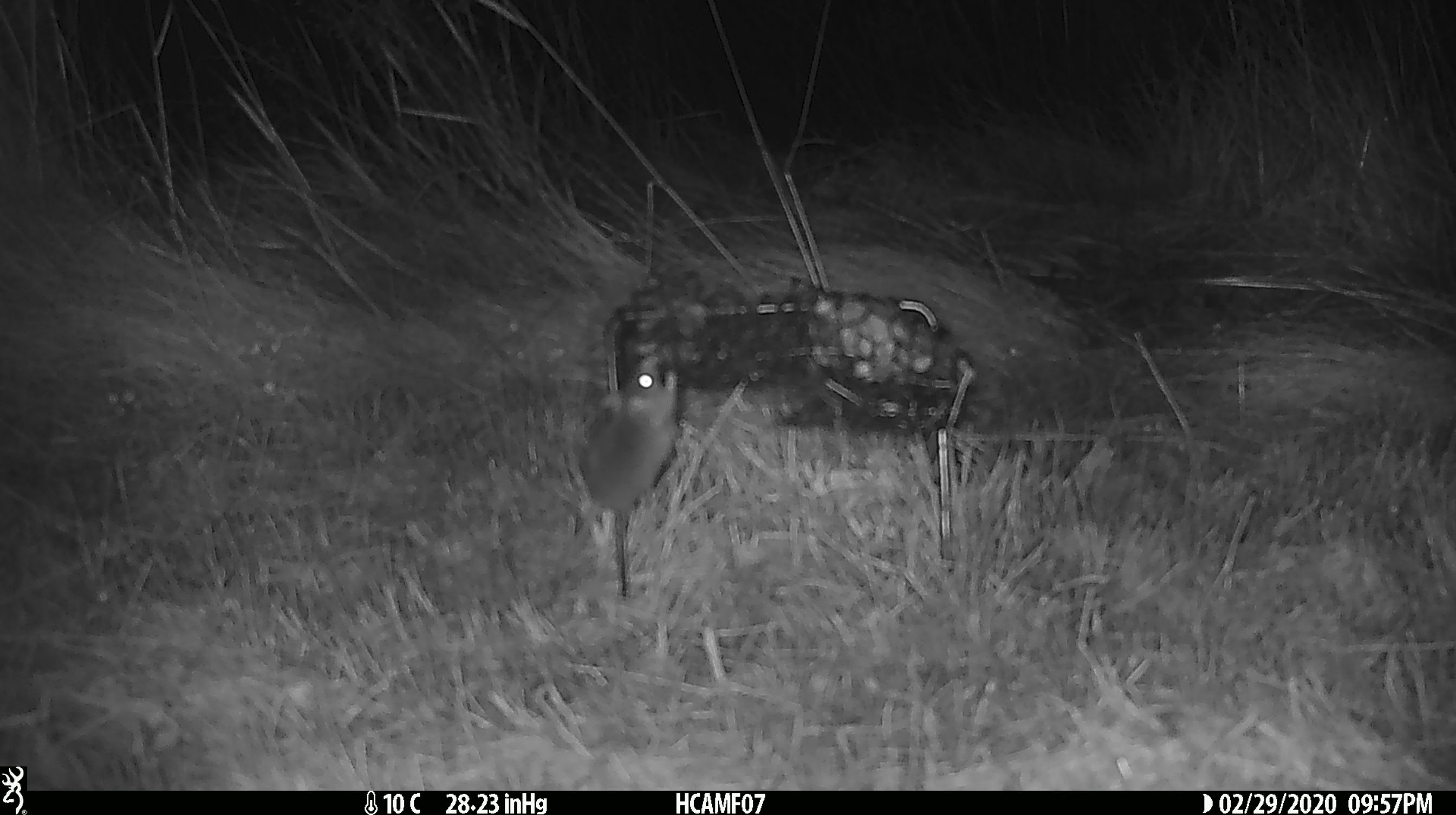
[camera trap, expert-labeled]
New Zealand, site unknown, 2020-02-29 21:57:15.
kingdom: Animalia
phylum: Chordata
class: Mammalia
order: Rodentia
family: Muridae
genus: Mus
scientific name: Mus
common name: mouse